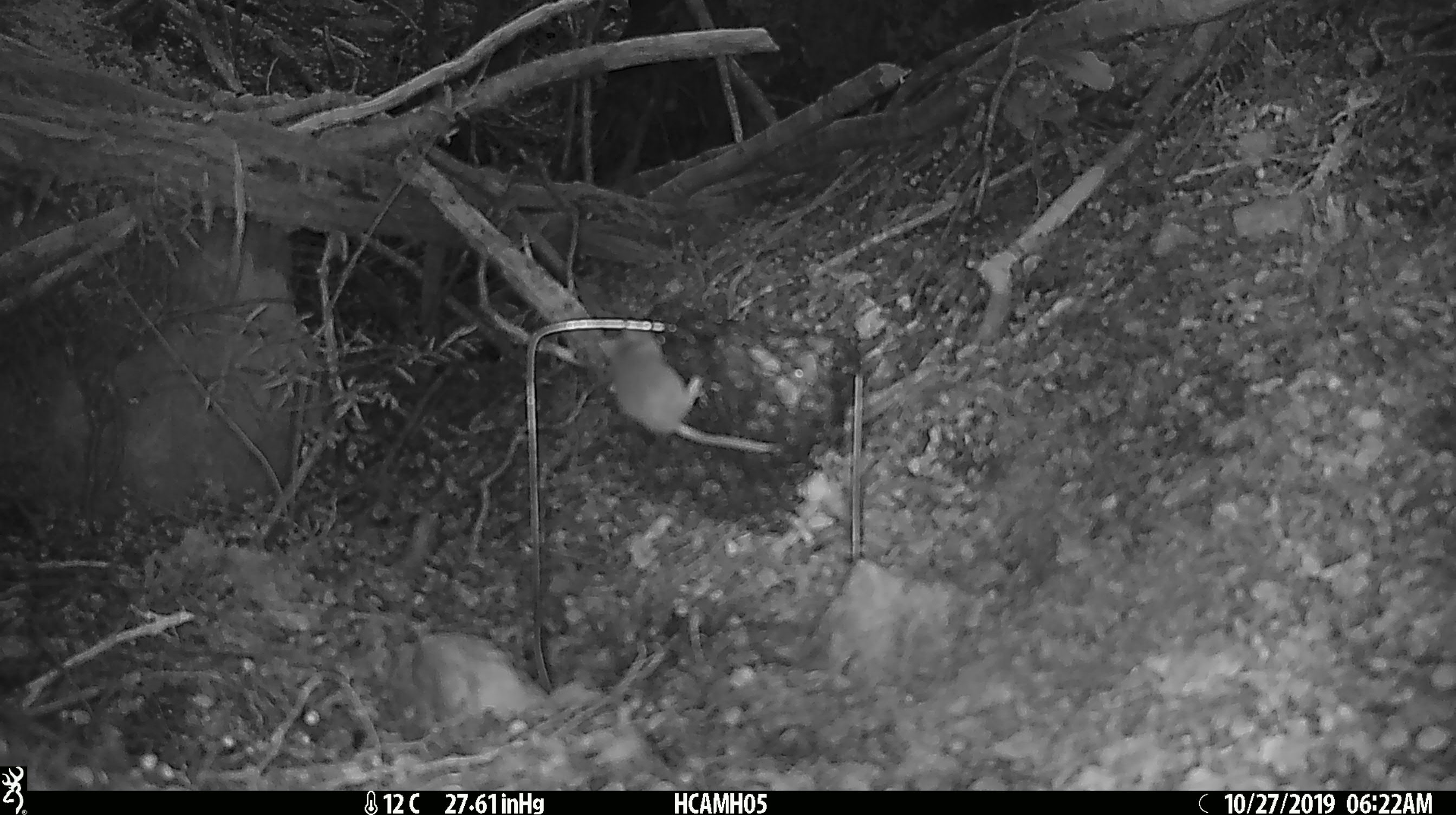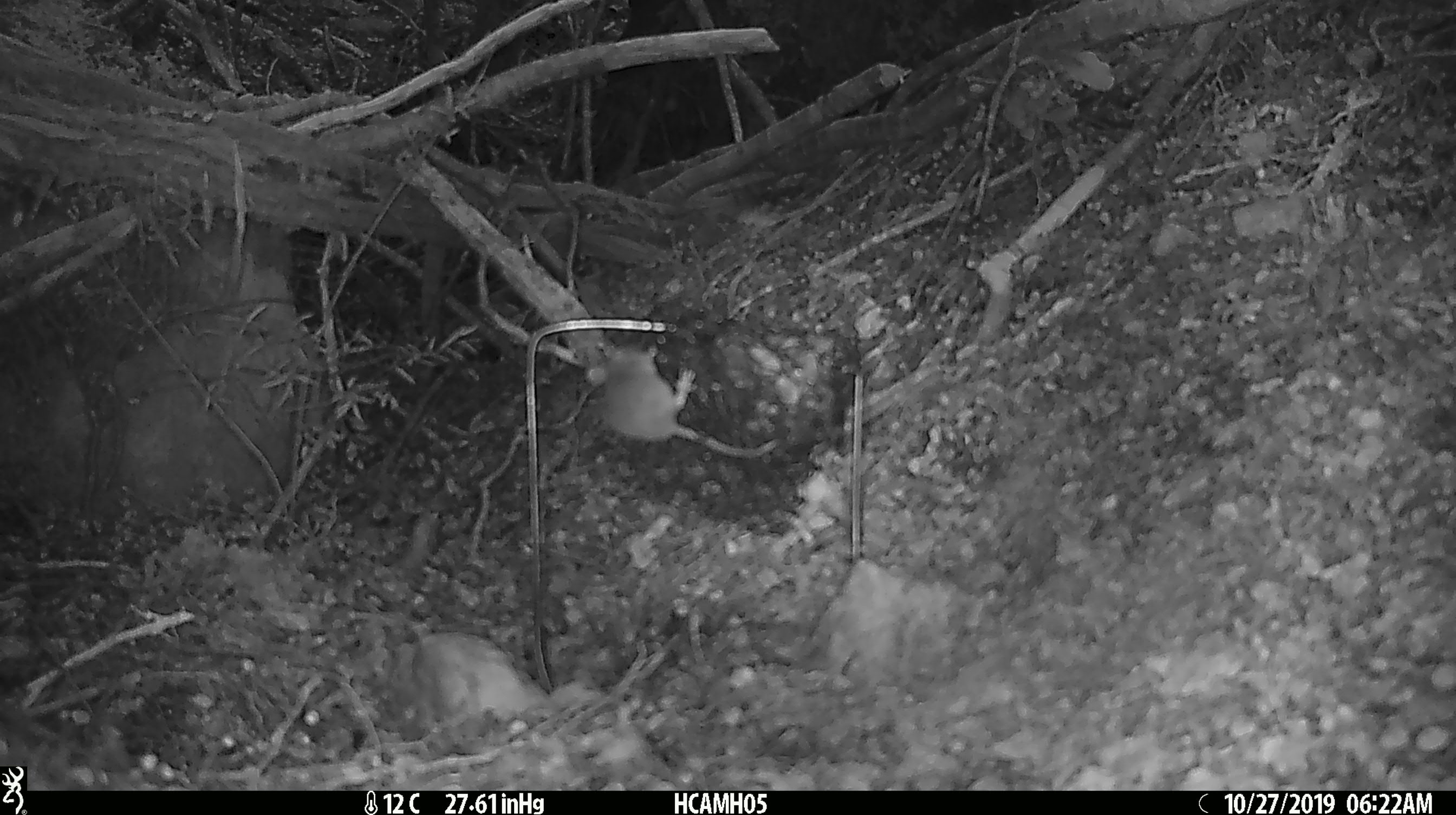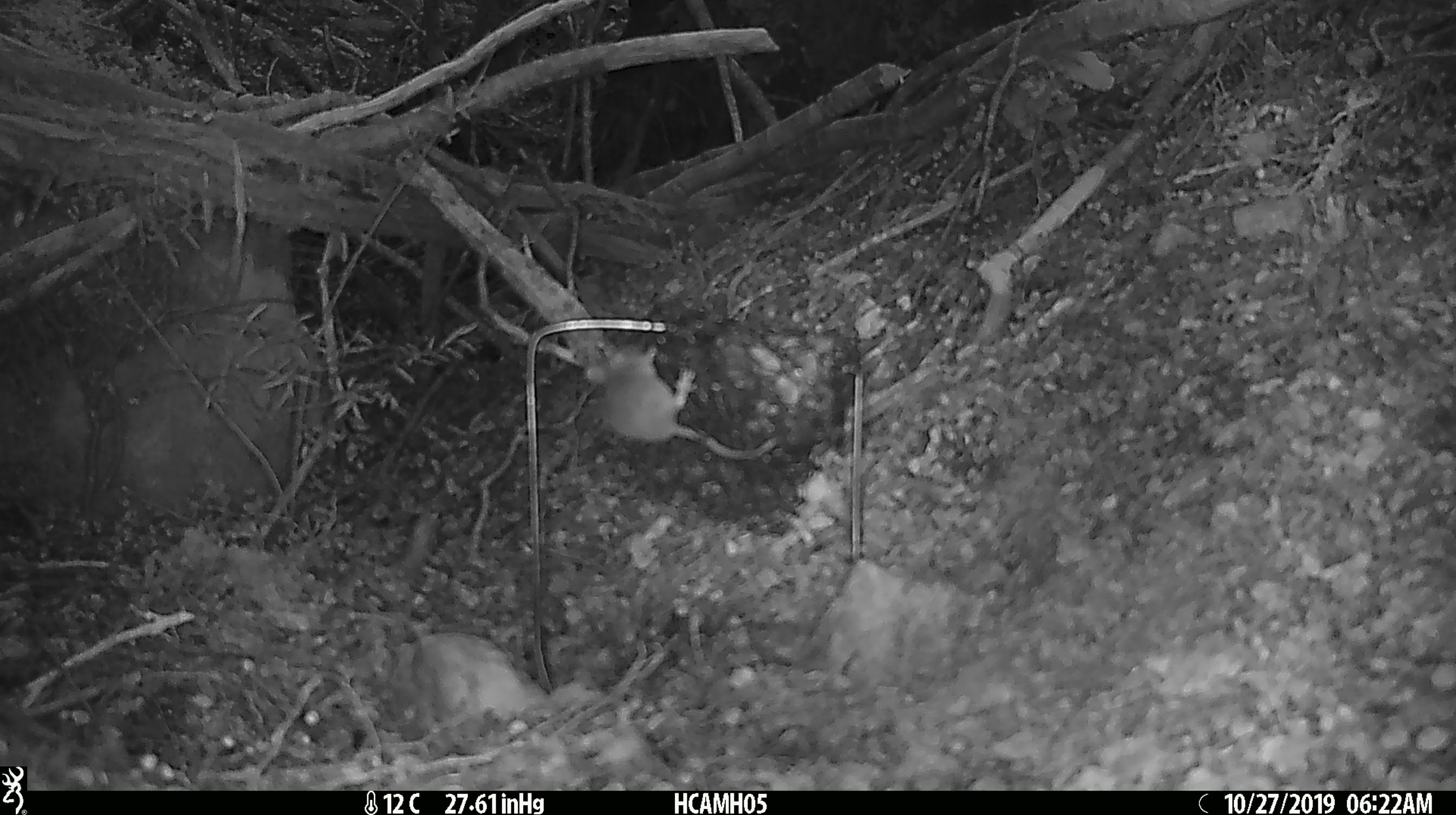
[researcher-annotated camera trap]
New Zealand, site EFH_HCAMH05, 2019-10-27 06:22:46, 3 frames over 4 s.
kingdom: Animalia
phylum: Chordata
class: Mammalia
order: Rodentia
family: Muridae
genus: Mus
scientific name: Mus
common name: mouse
Mouse (Mus).